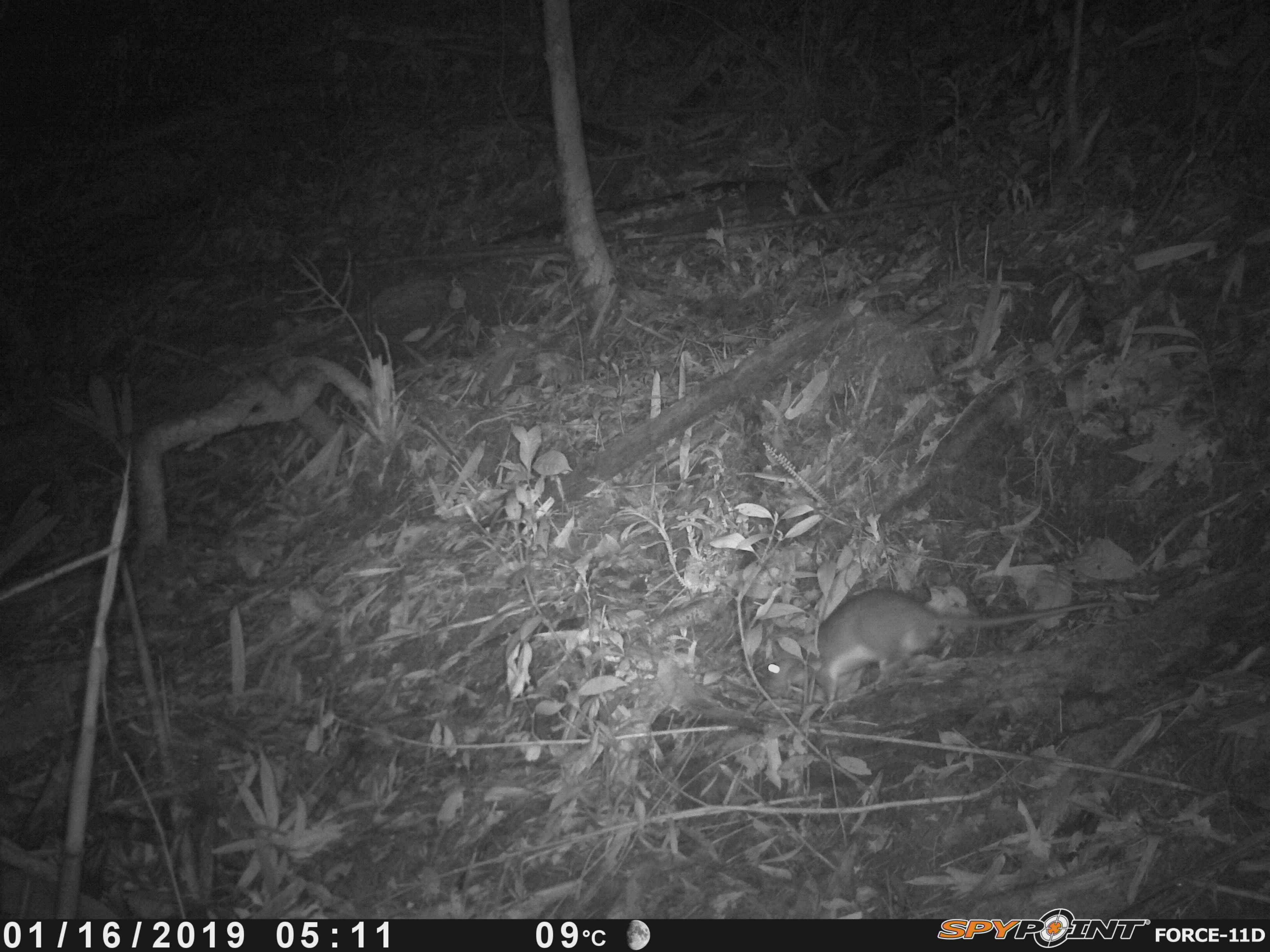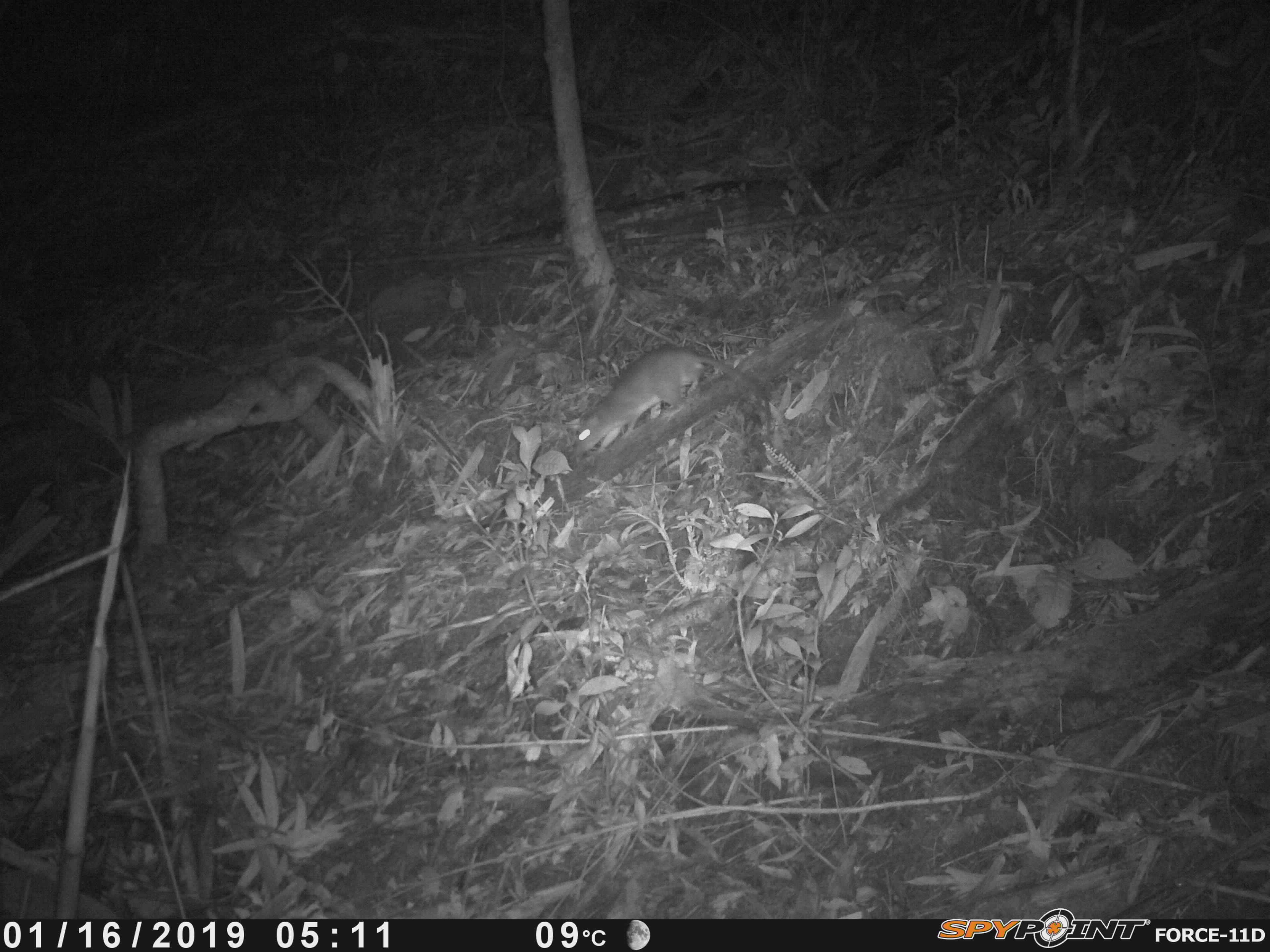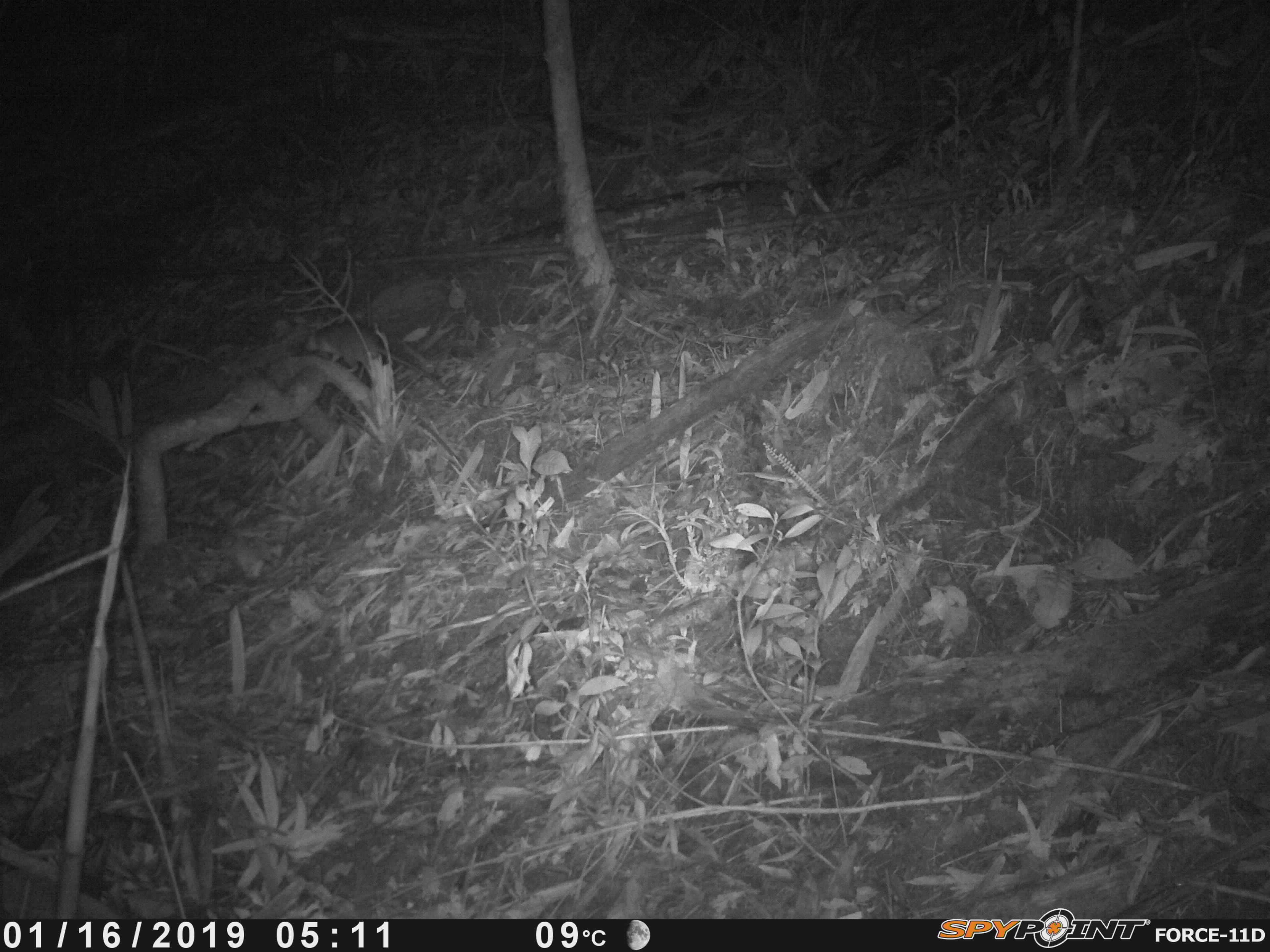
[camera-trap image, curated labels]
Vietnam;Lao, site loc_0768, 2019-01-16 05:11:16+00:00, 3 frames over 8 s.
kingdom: Animalia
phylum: Chordata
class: Mammalia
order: Rodentia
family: Muridae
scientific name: Muridae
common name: old-world mice and rats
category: unidentified murid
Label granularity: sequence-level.